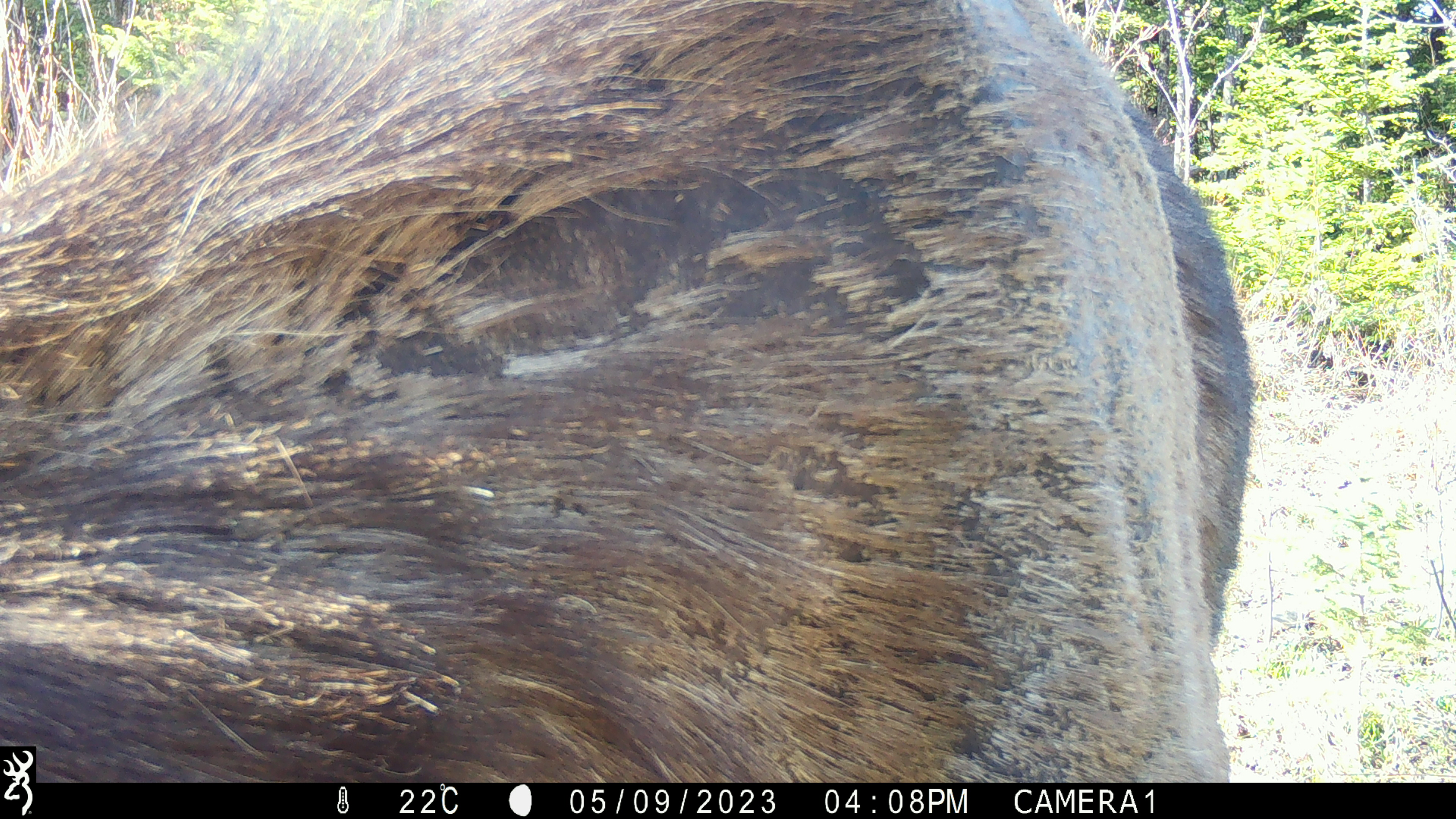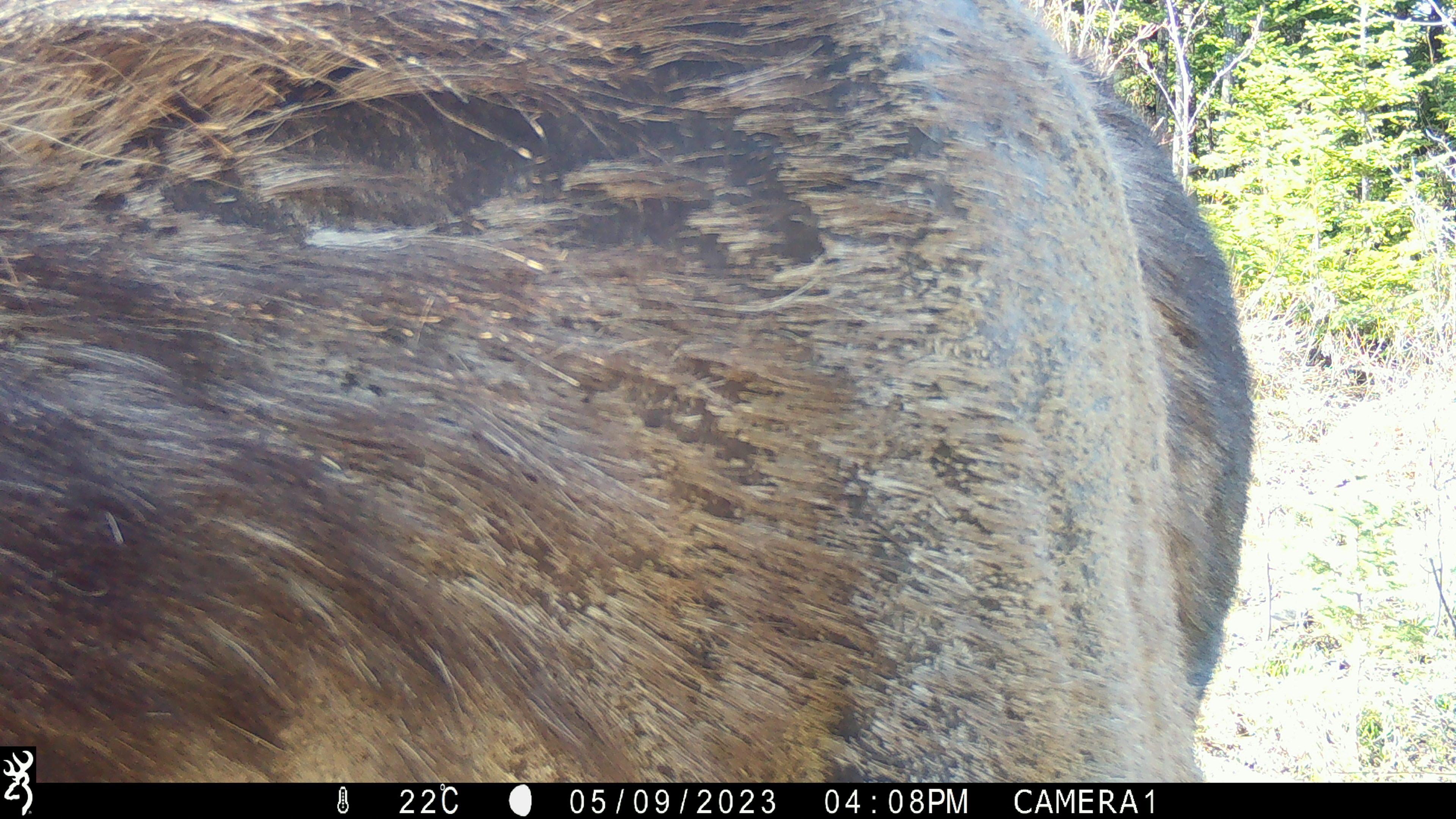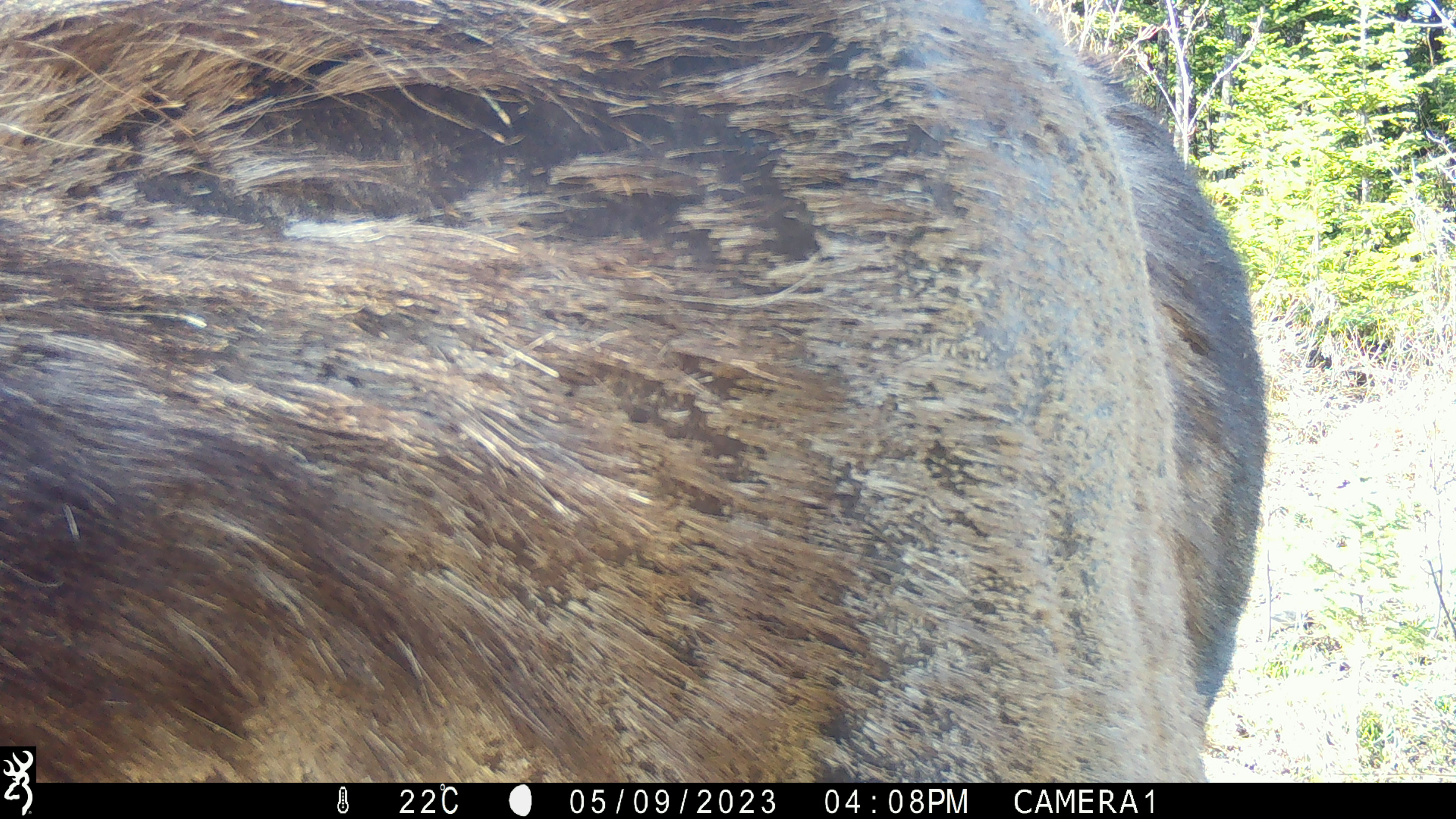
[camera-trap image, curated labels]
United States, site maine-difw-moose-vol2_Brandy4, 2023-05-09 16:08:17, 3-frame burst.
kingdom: Animalia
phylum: Chordata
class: Mammalia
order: Artiodactyla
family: Cervidae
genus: Alces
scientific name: Alces alces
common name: moose